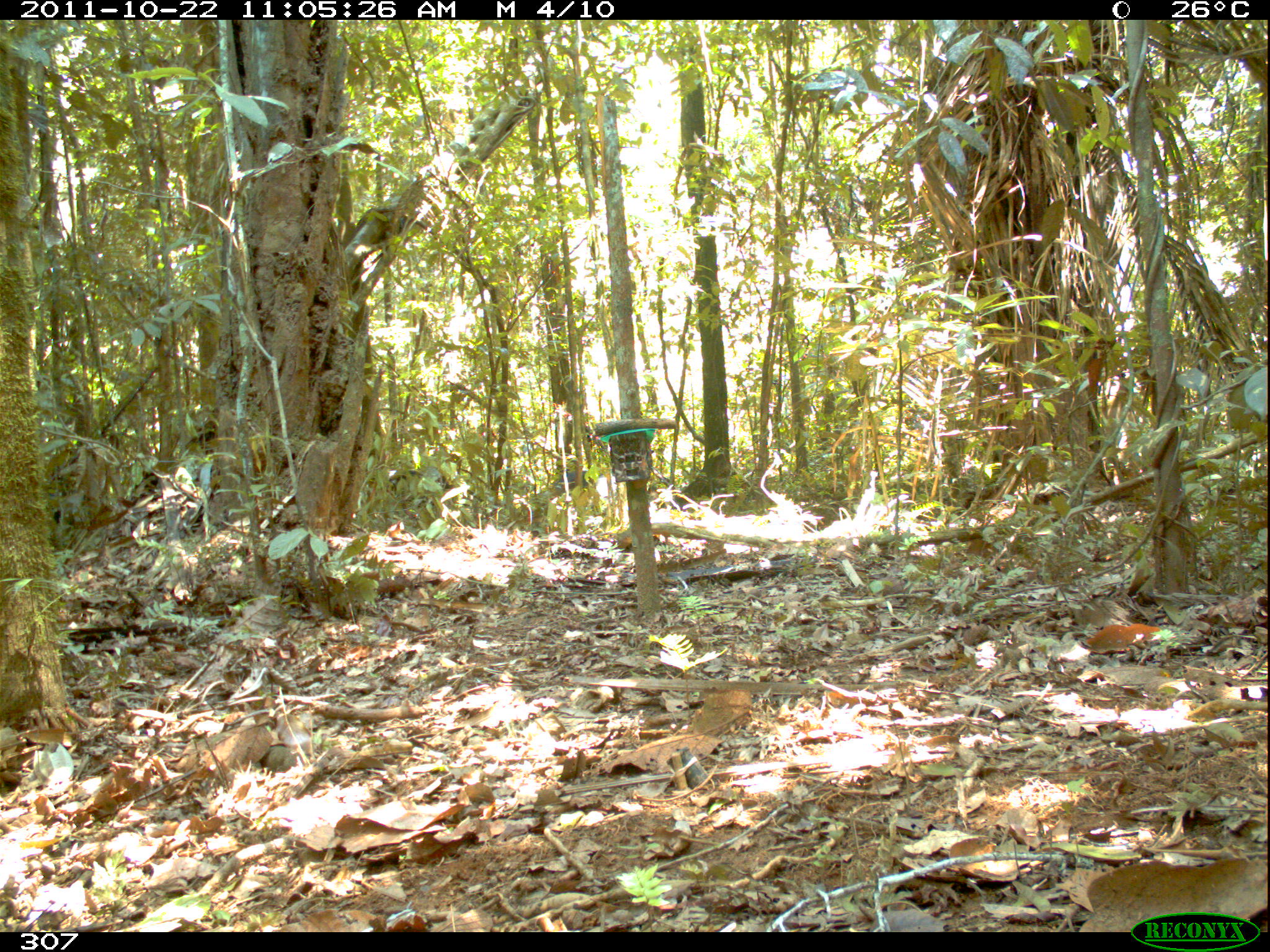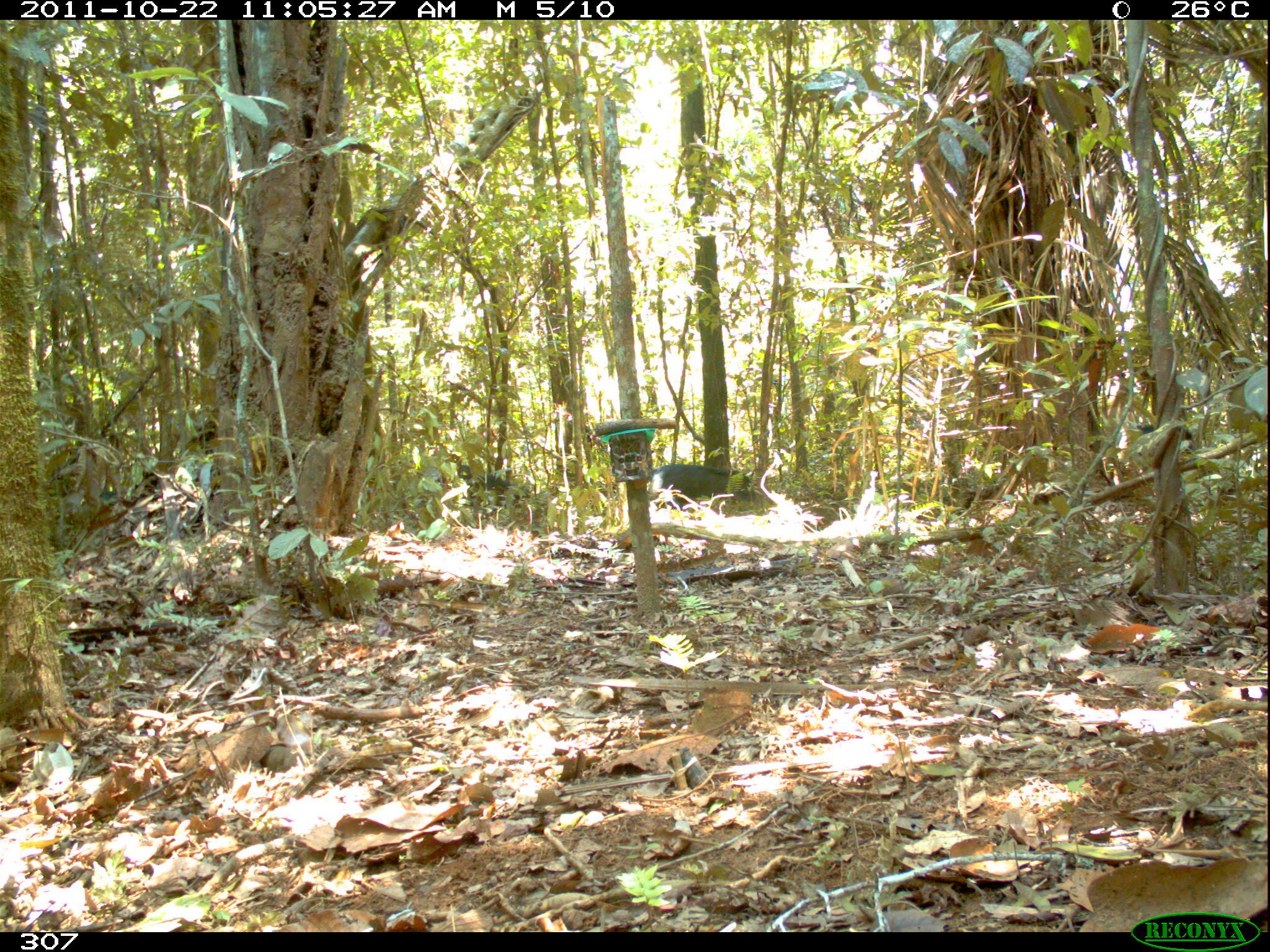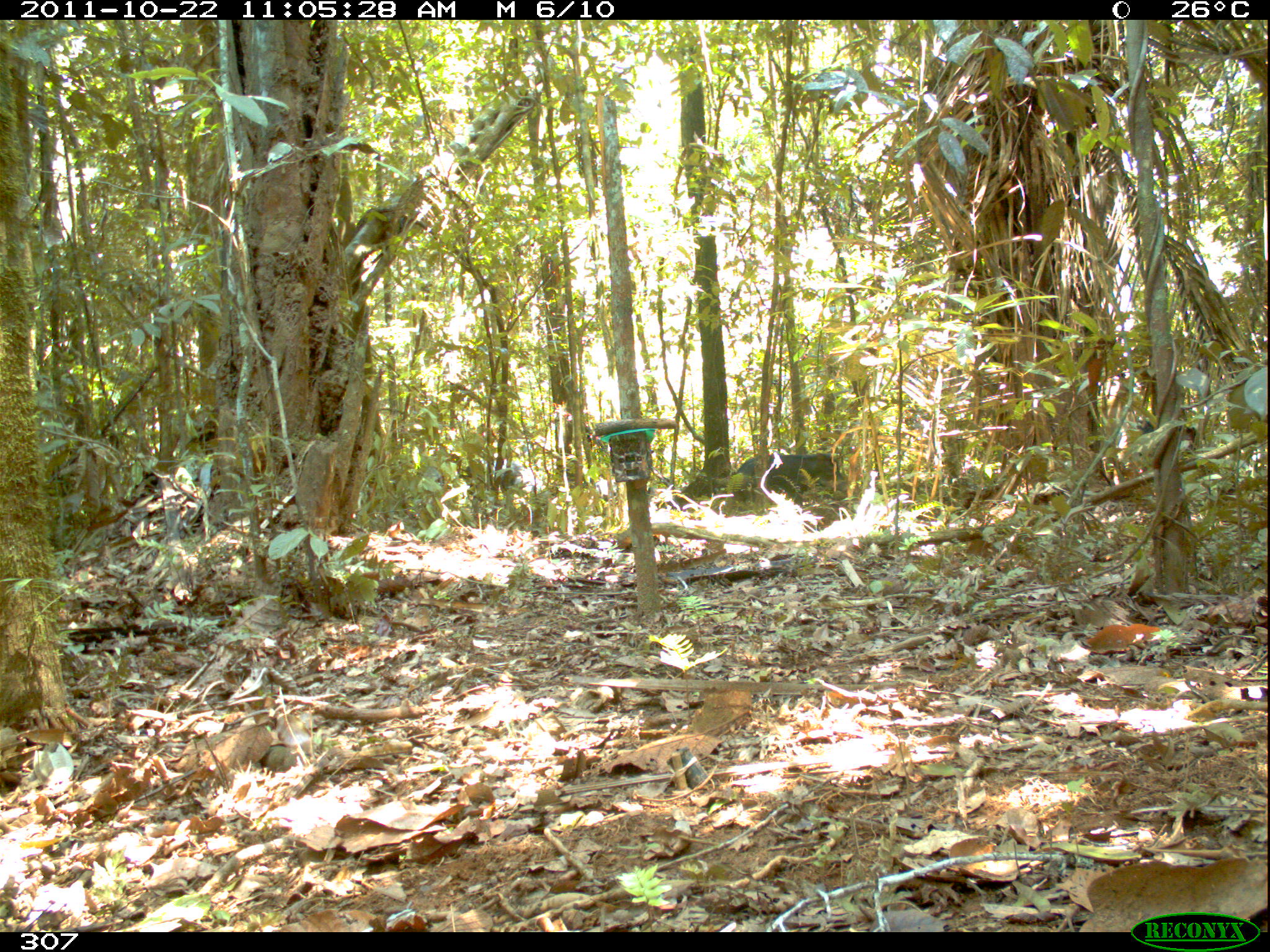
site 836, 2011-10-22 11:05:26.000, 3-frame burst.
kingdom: Animalia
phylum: Chordata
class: Mammalia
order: Artiodactyla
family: Tayassuidae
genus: Tayassu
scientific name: Tayassu pecari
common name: white-lipped peccary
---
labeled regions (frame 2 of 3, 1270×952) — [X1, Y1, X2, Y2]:
tayassu pecari: [651, 465, 754, 513]; [414, 462, 472, 492]; [473, 473, 529, 499]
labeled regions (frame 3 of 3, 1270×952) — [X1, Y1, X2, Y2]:
tayassu pecari: [733, 452, 847, 494]; [464, 458, 543, 495]